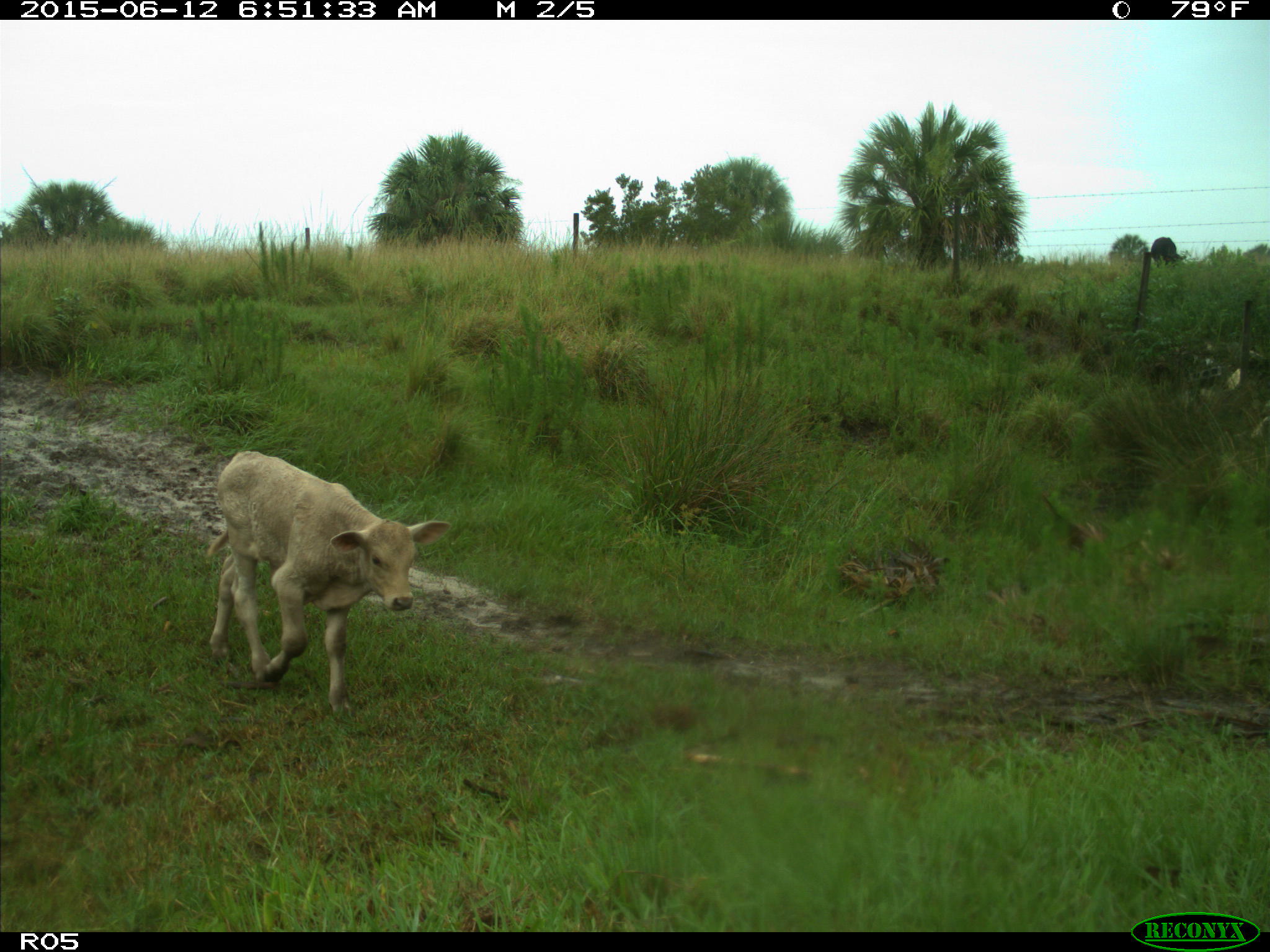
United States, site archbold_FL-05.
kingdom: Animalia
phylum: Chordata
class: Mammalia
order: Artiodactyla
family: Bovidae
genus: Bos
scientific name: Bos taurus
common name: domestic cow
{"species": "Bos taurus (domestic cow)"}